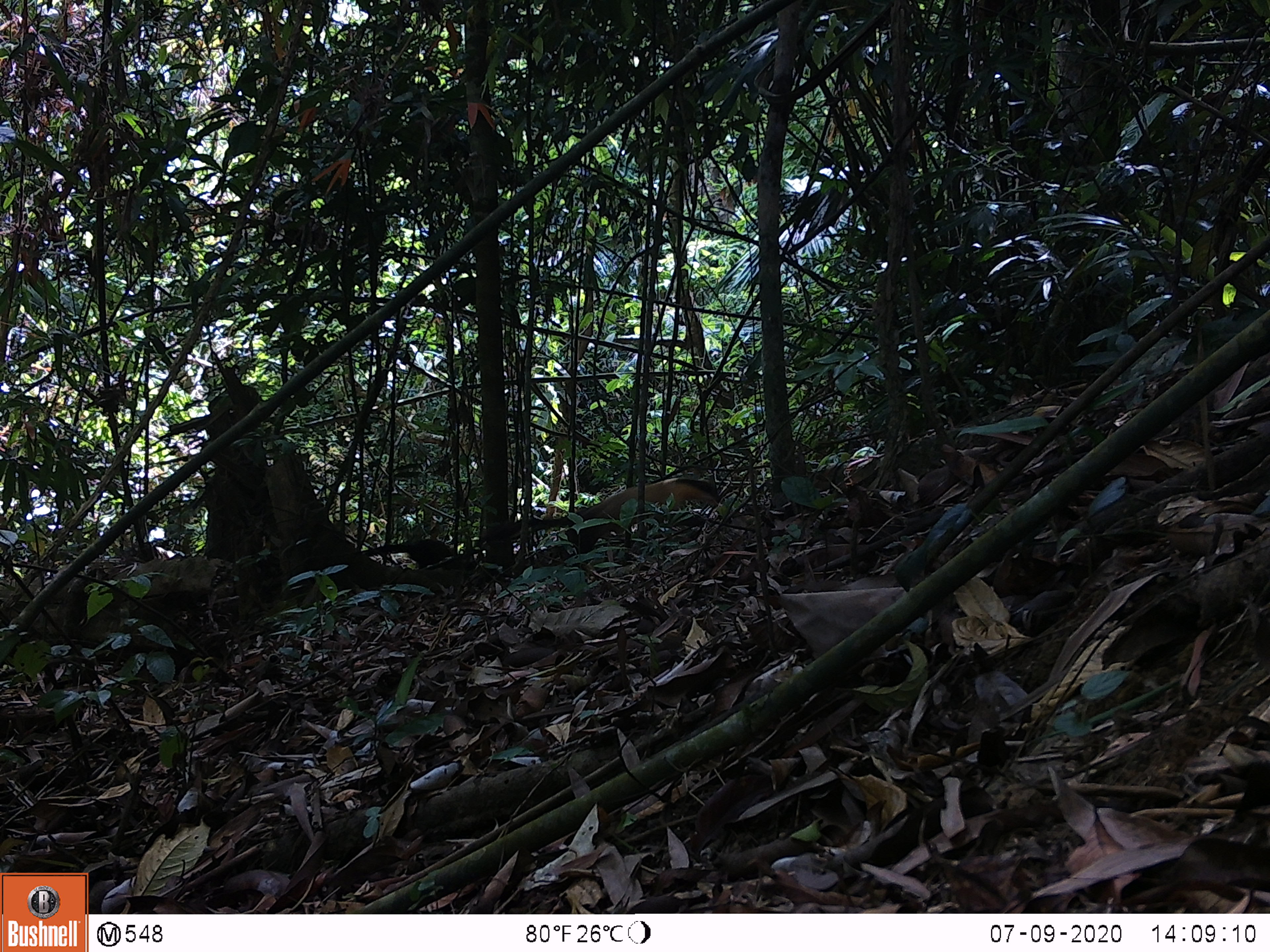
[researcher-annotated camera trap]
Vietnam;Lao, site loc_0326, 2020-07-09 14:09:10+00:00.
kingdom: Animalia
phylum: Chordata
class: Mammalia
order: Carnivora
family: Mustelidae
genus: Martes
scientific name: Martes flavigula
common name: yellow-throated marten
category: yellow throated marten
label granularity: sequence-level